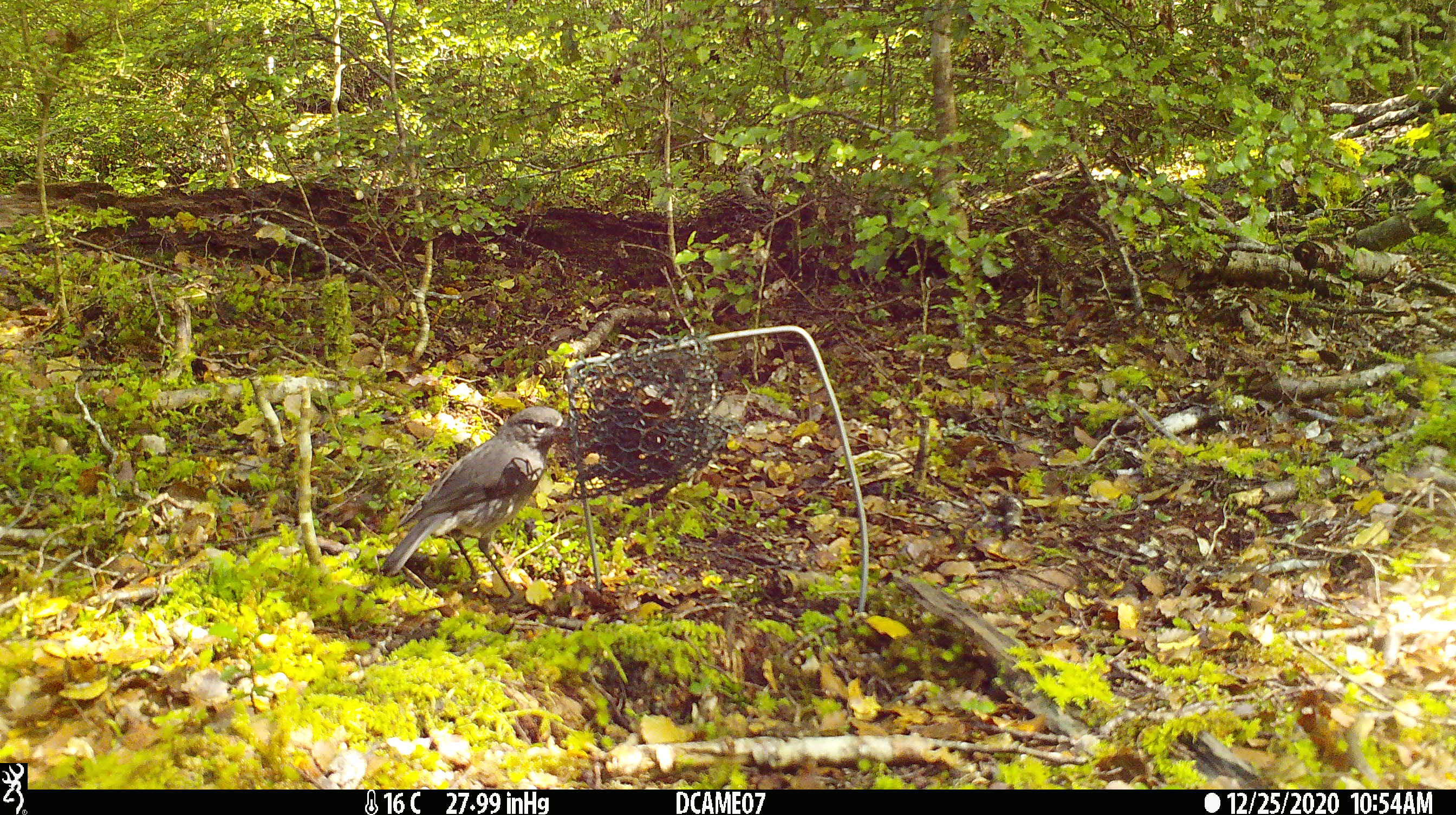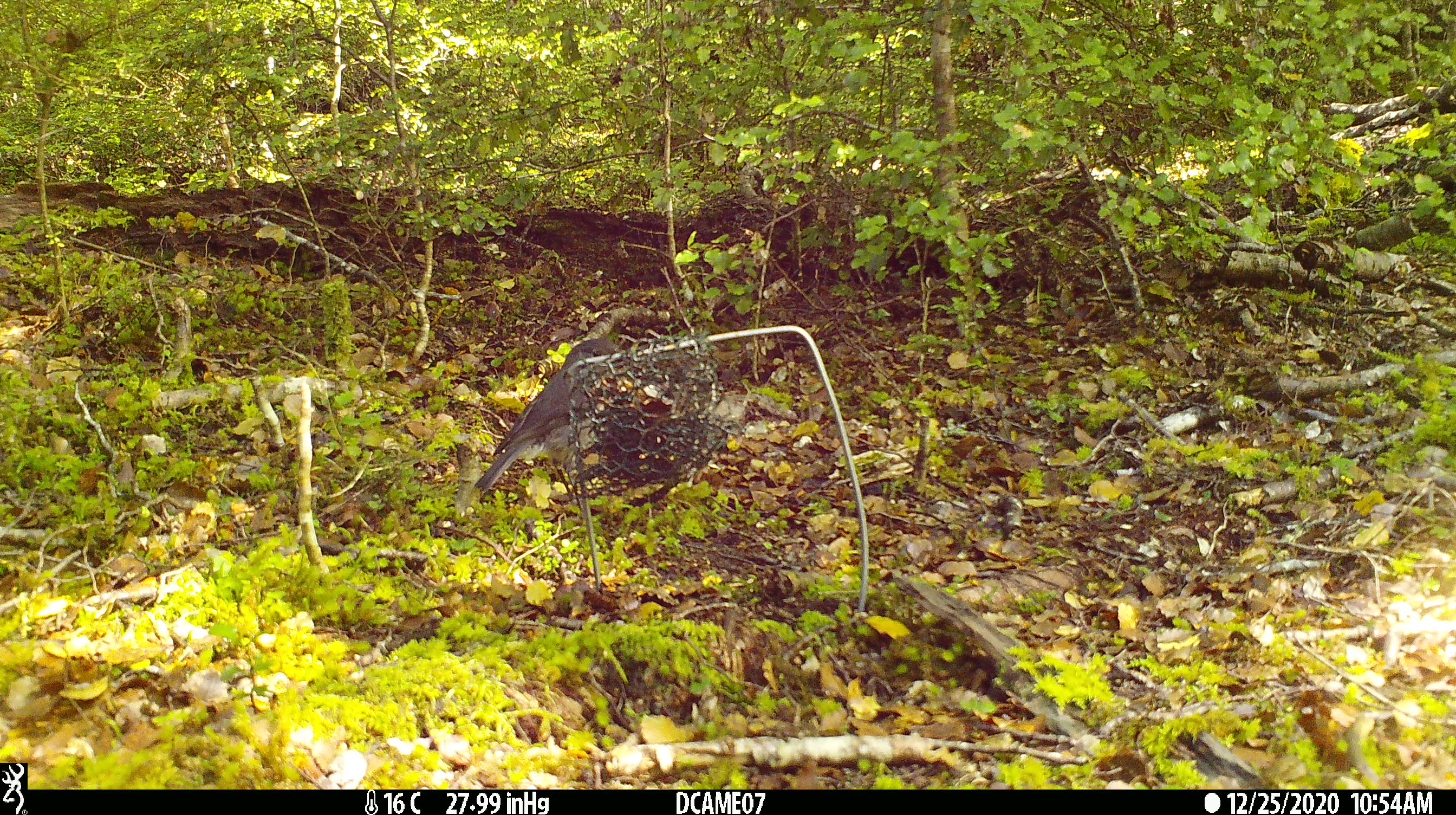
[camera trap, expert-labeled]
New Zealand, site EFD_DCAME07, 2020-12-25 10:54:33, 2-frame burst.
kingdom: Animalia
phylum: Chordata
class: Aves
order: Passeriformes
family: Petroicidae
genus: Petroica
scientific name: Petroica australis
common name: new zealand robin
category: robin